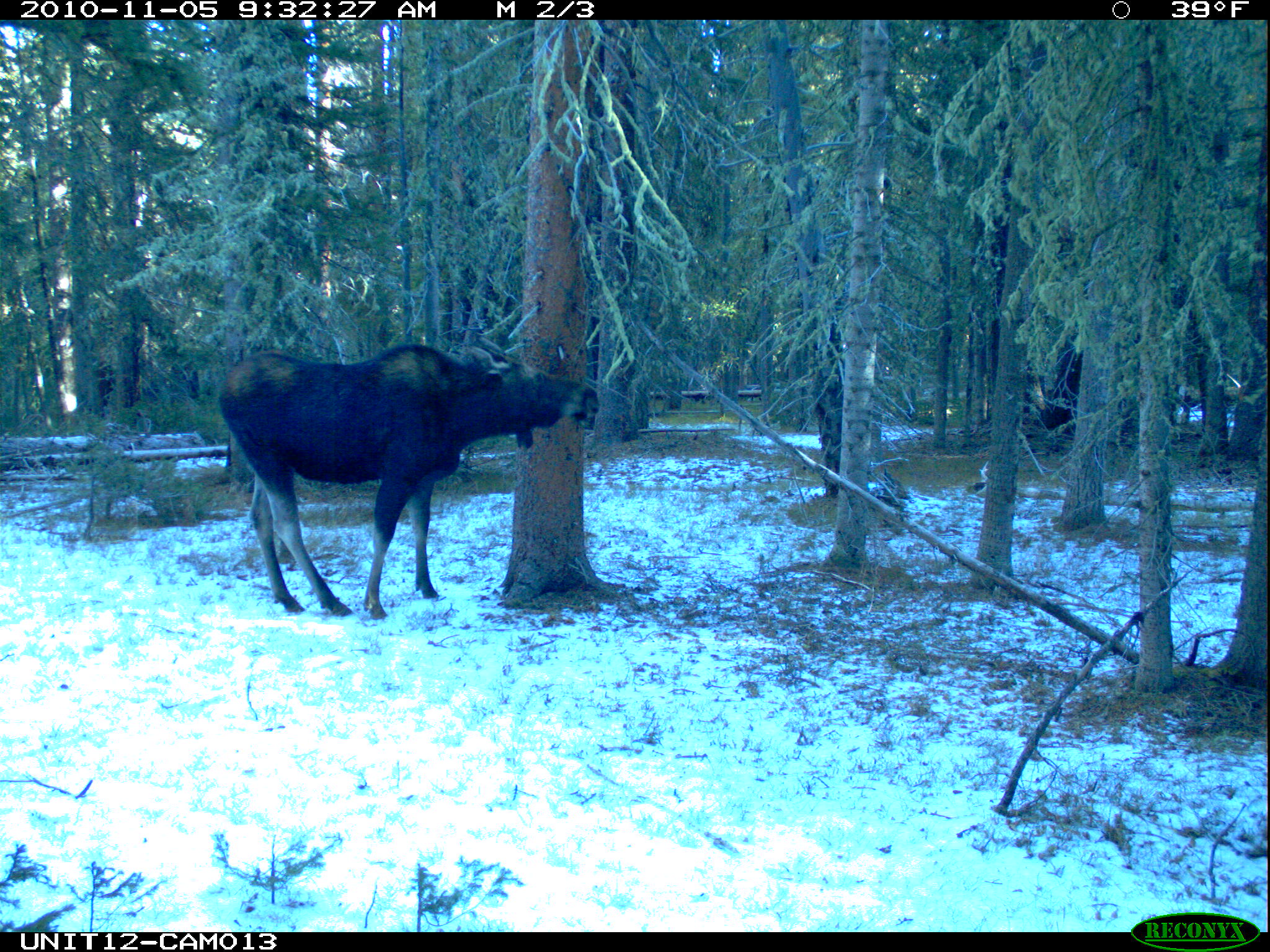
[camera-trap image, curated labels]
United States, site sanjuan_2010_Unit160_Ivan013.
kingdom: Animalia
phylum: Chordata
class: Mammalia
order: Artiodactyla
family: Cervidae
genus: Alces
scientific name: Alces alces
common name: moose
Alces alces (moose).